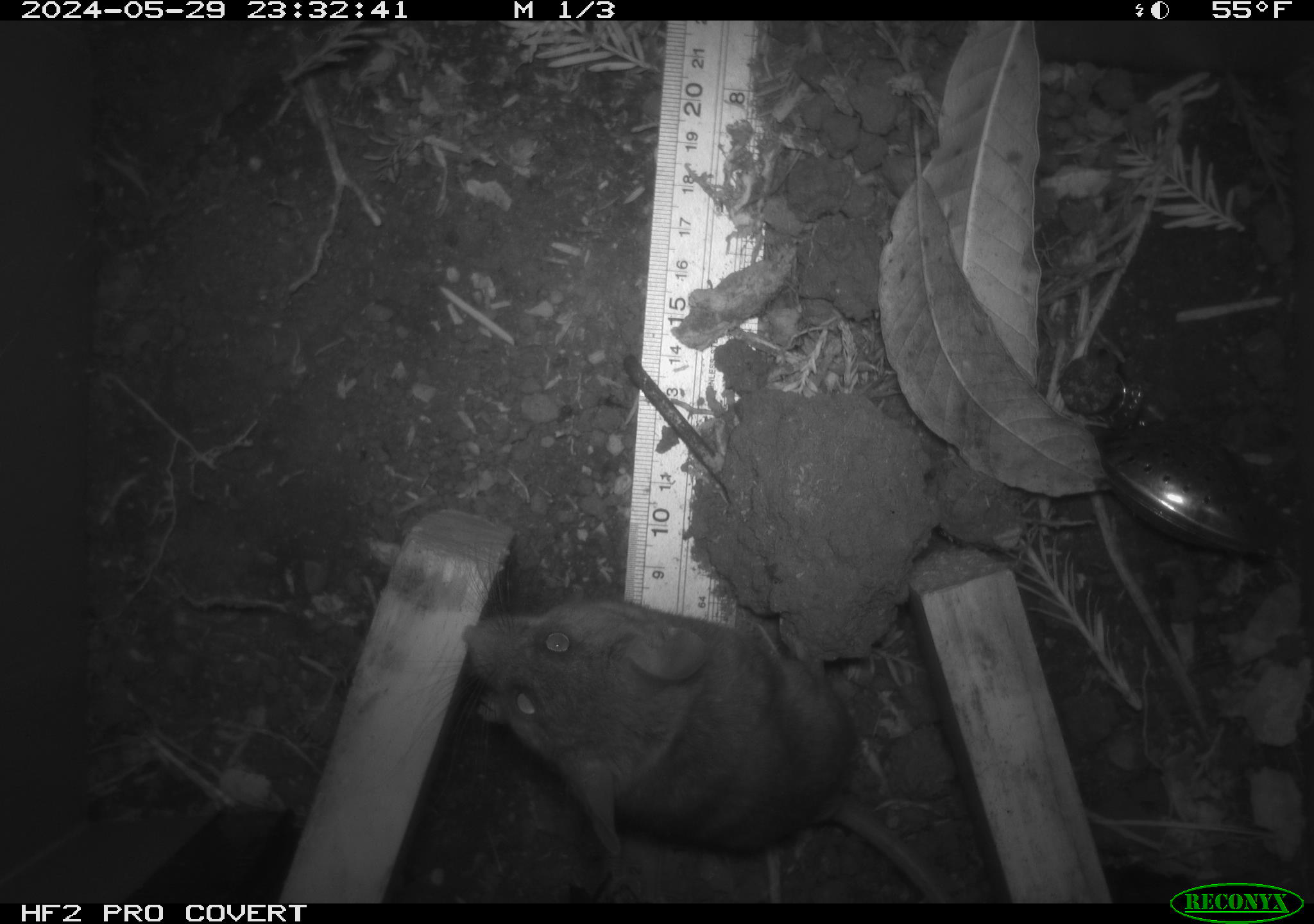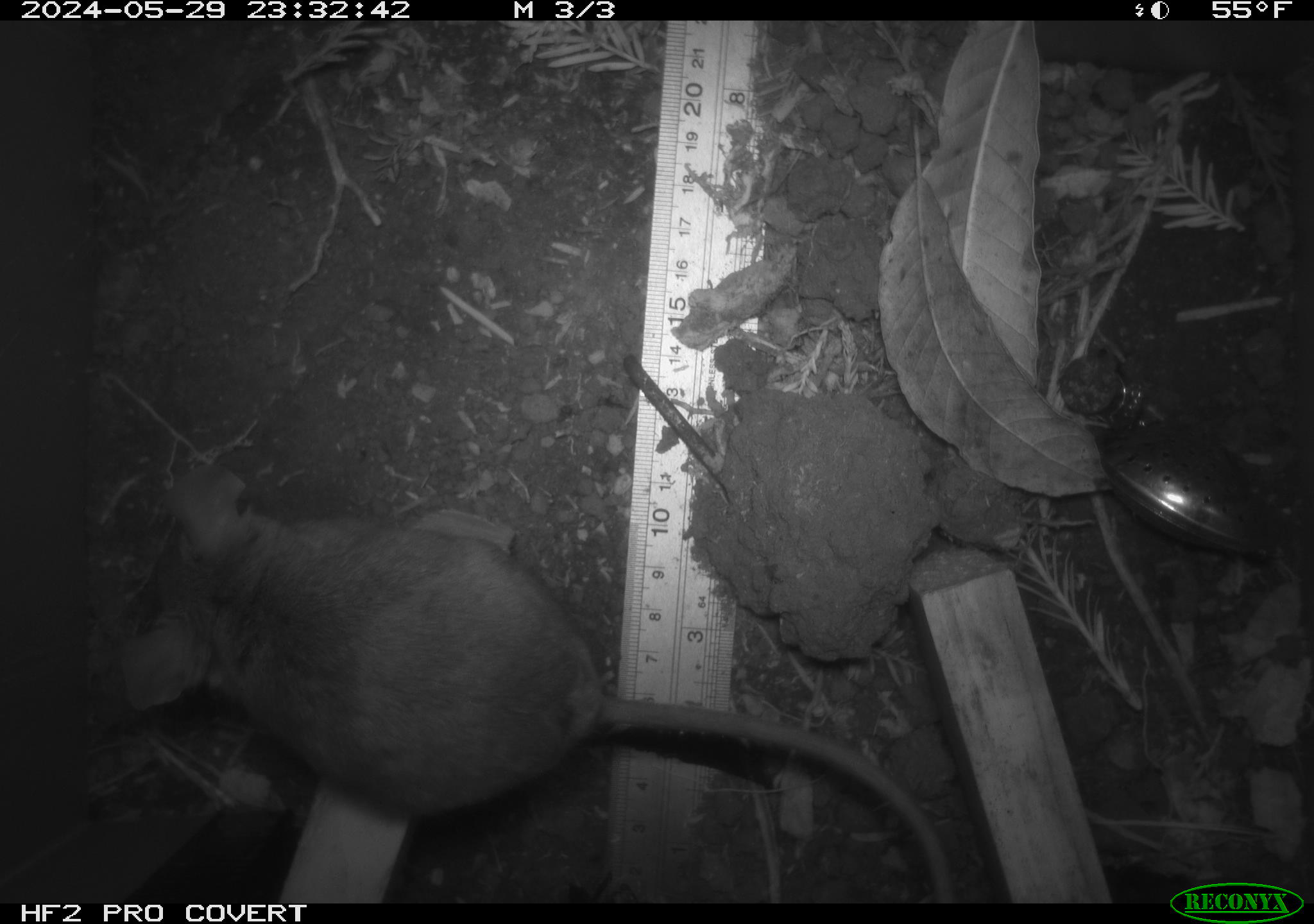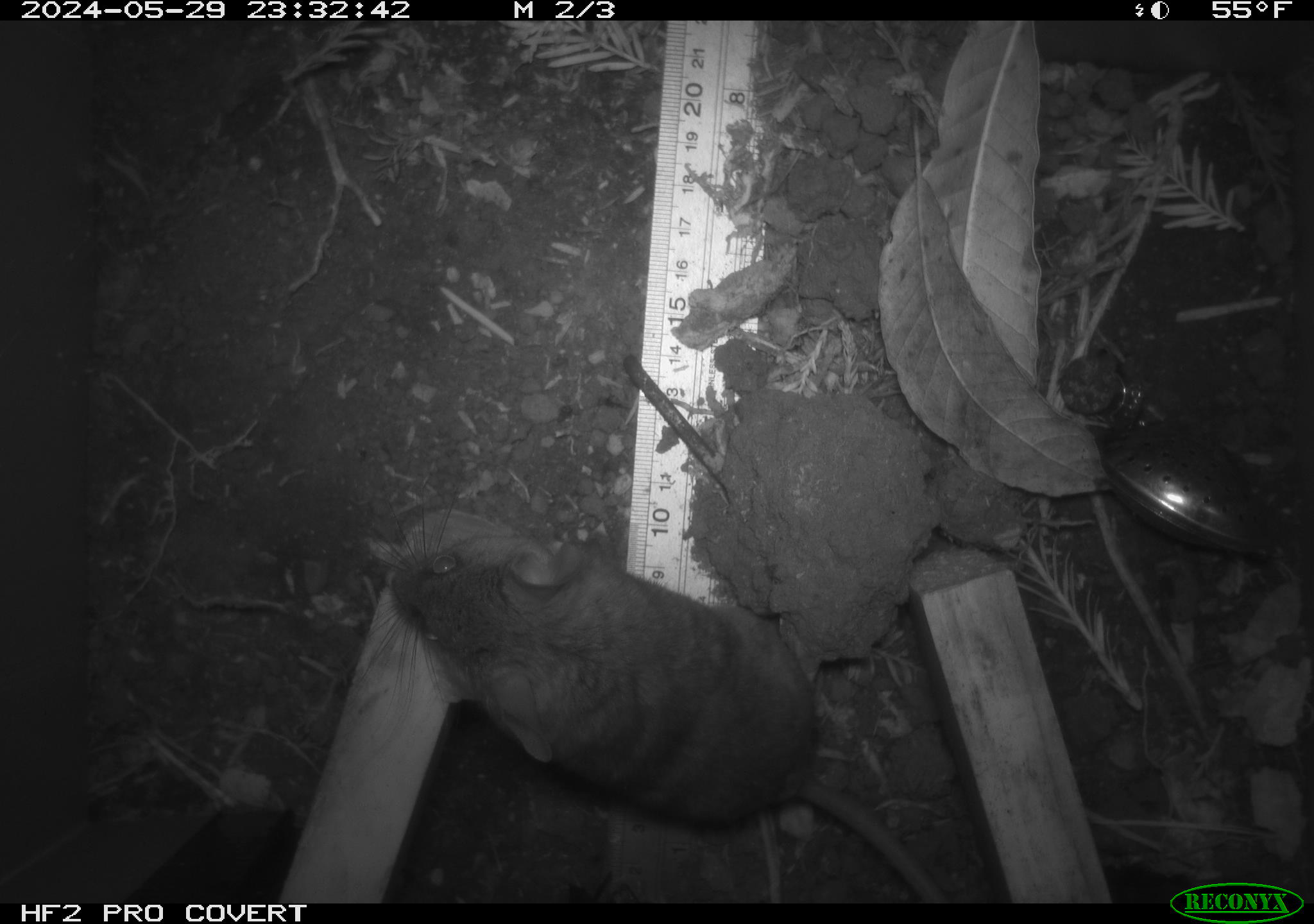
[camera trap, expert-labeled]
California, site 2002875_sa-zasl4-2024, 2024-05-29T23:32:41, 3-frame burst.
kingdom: Animalia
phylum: Chordata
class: Mammalia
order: Rodentia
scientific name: Rodentia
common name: rodent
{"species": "rodent (Rodentia)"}